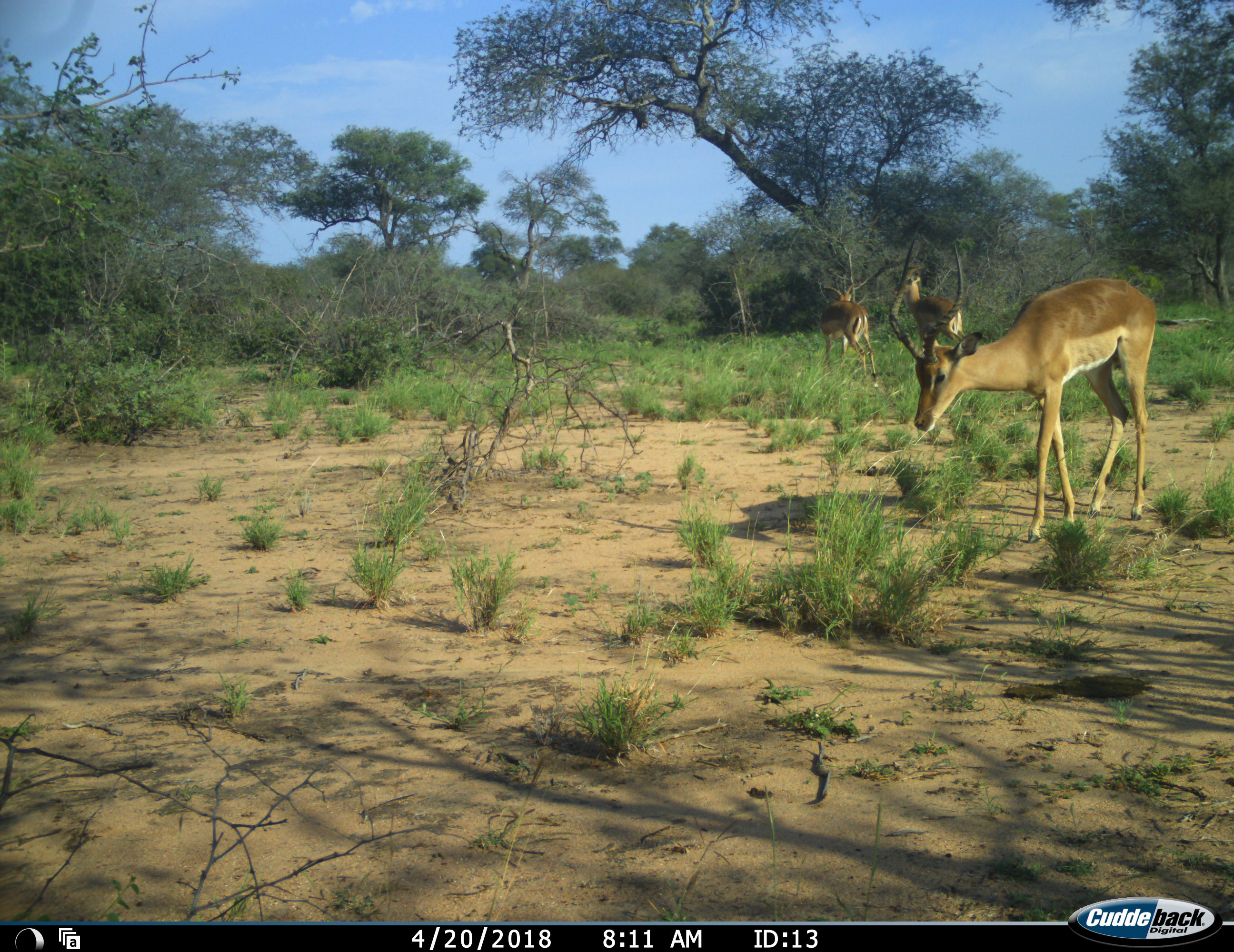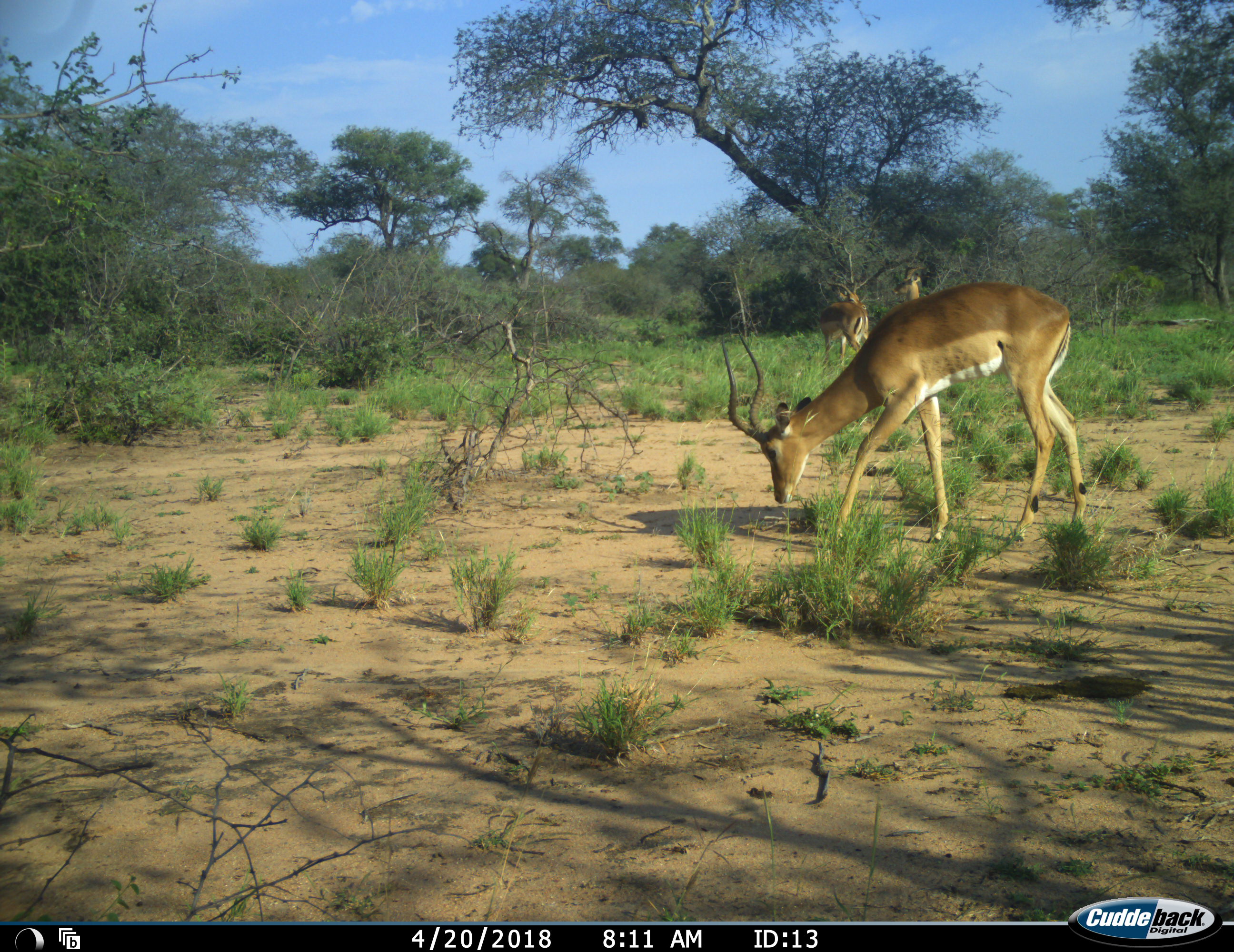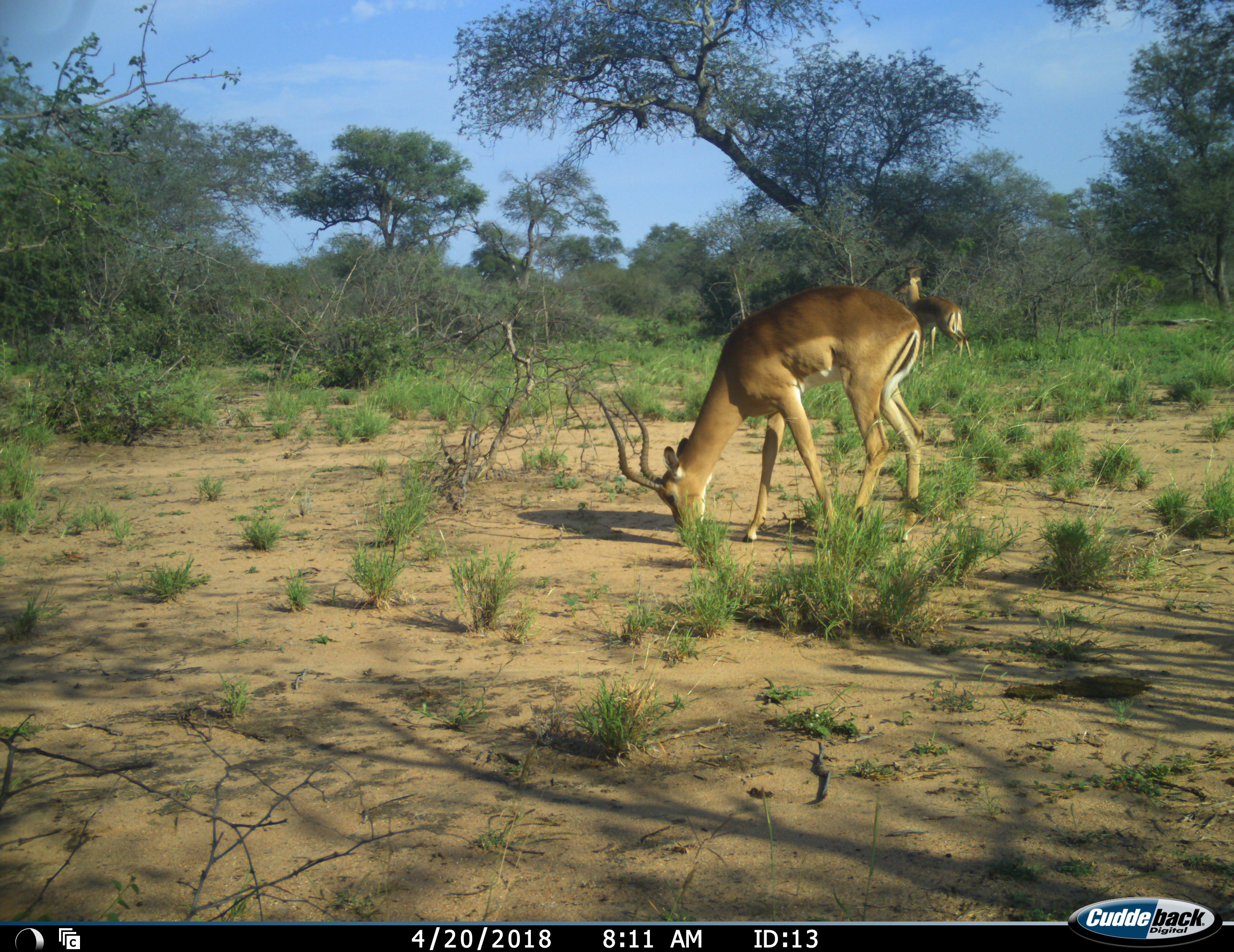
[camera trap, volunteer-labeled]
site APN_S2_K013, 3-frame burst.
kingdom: Animalia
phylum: Chordata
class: Mammalia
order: Artiodactyla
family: Bovidae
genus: Aepyceros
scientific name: Aepyceros melampus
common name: impala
Impala (Aepyceros melampus), count 3. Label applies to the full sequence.